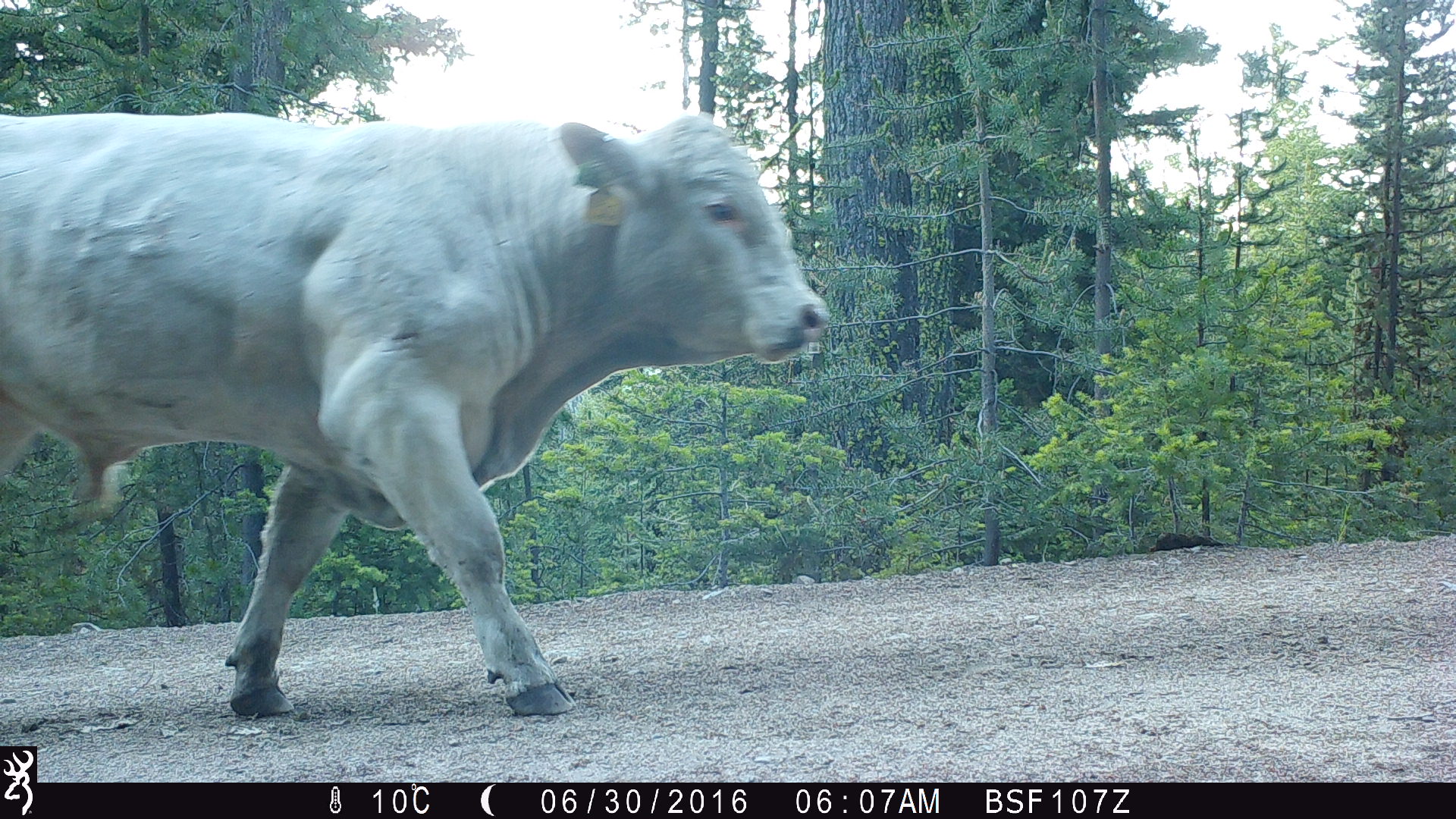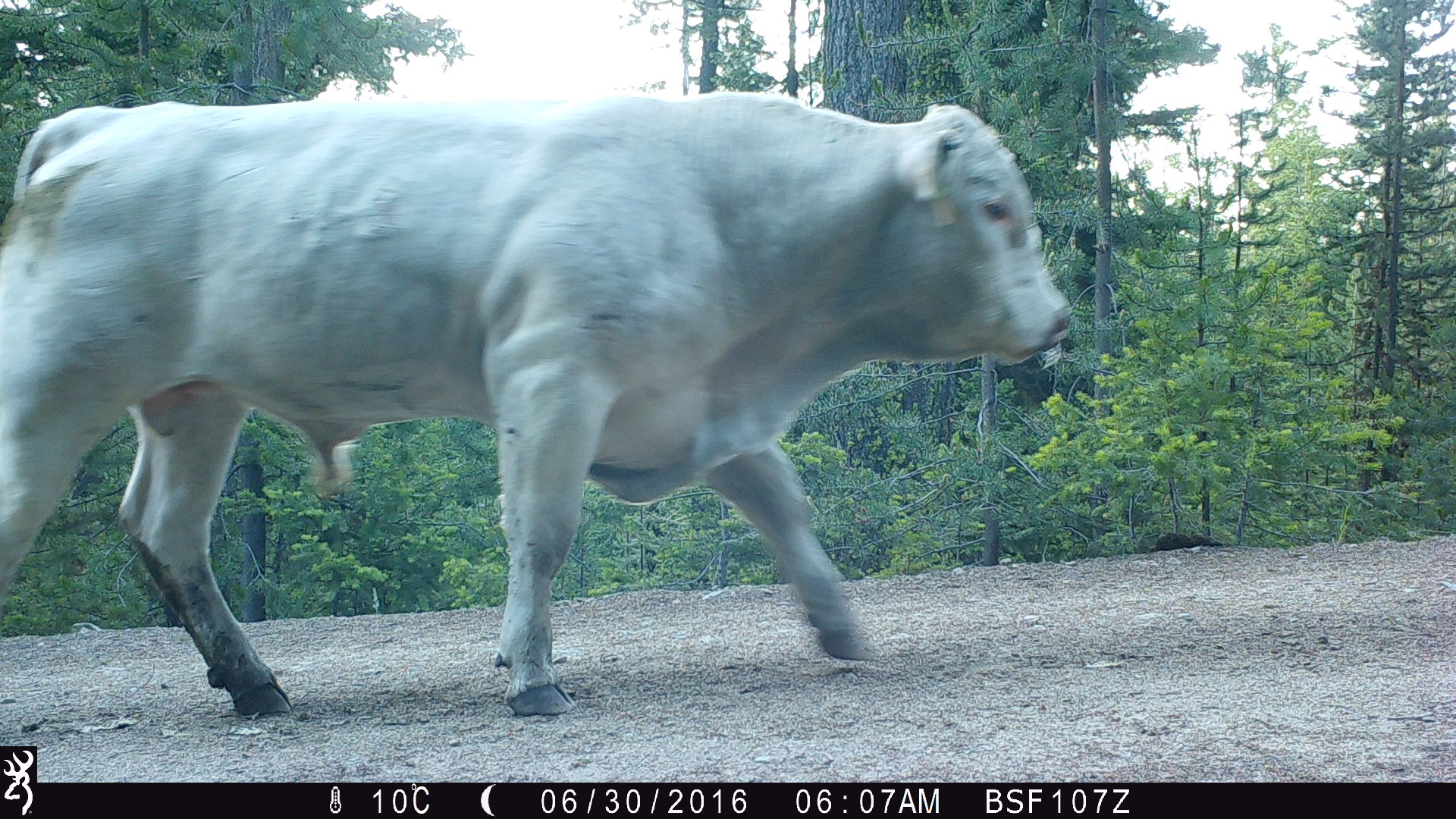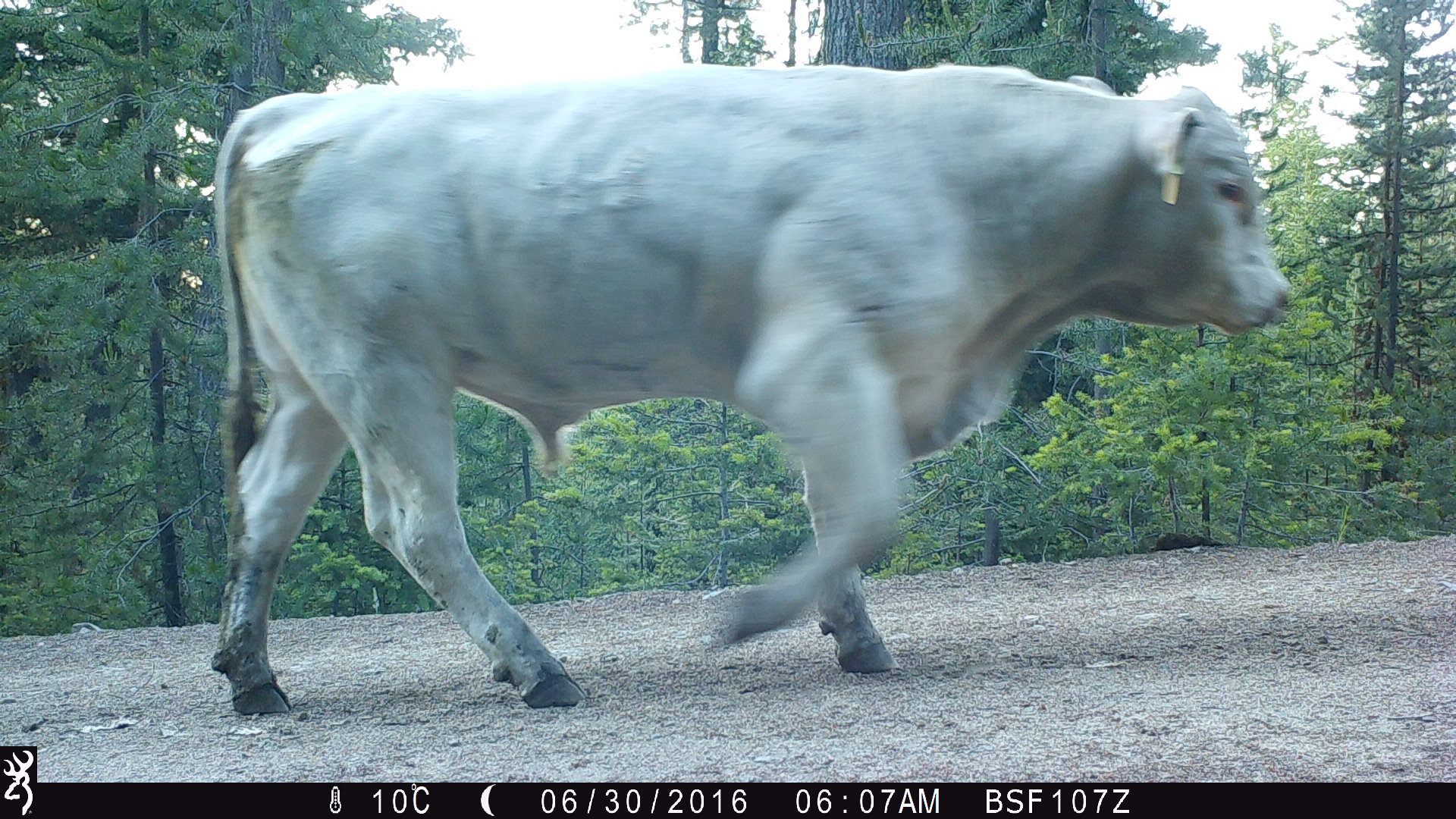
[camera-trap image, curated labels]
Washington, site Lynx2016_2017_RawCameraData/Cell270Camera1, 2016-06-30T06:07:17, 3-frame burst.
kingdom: Animalia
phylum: Chordata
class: Mammalia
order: Artiodactyla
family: Bovidae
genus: Bos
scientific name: Bos taurus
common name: domestic cattle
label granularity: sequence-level